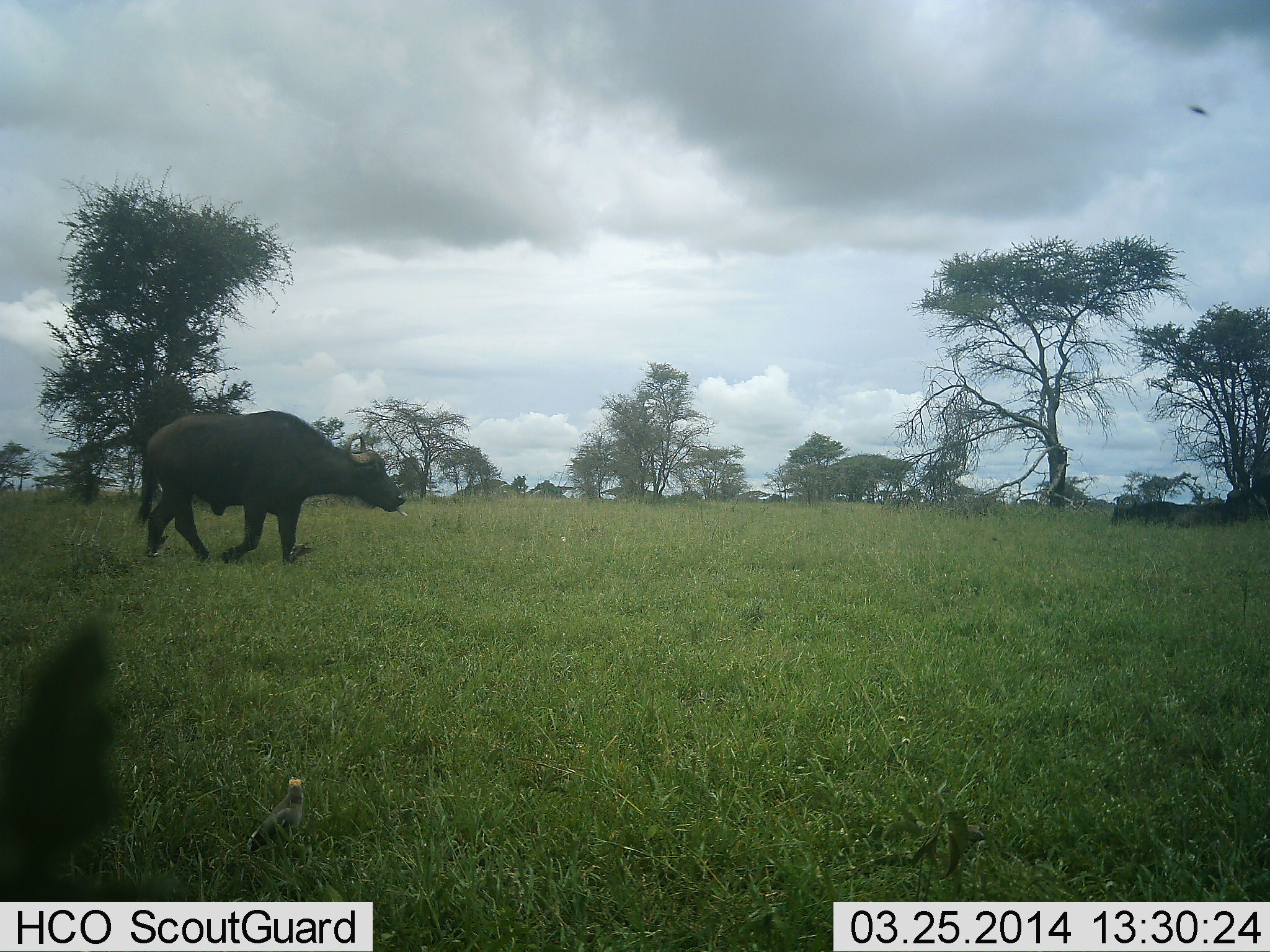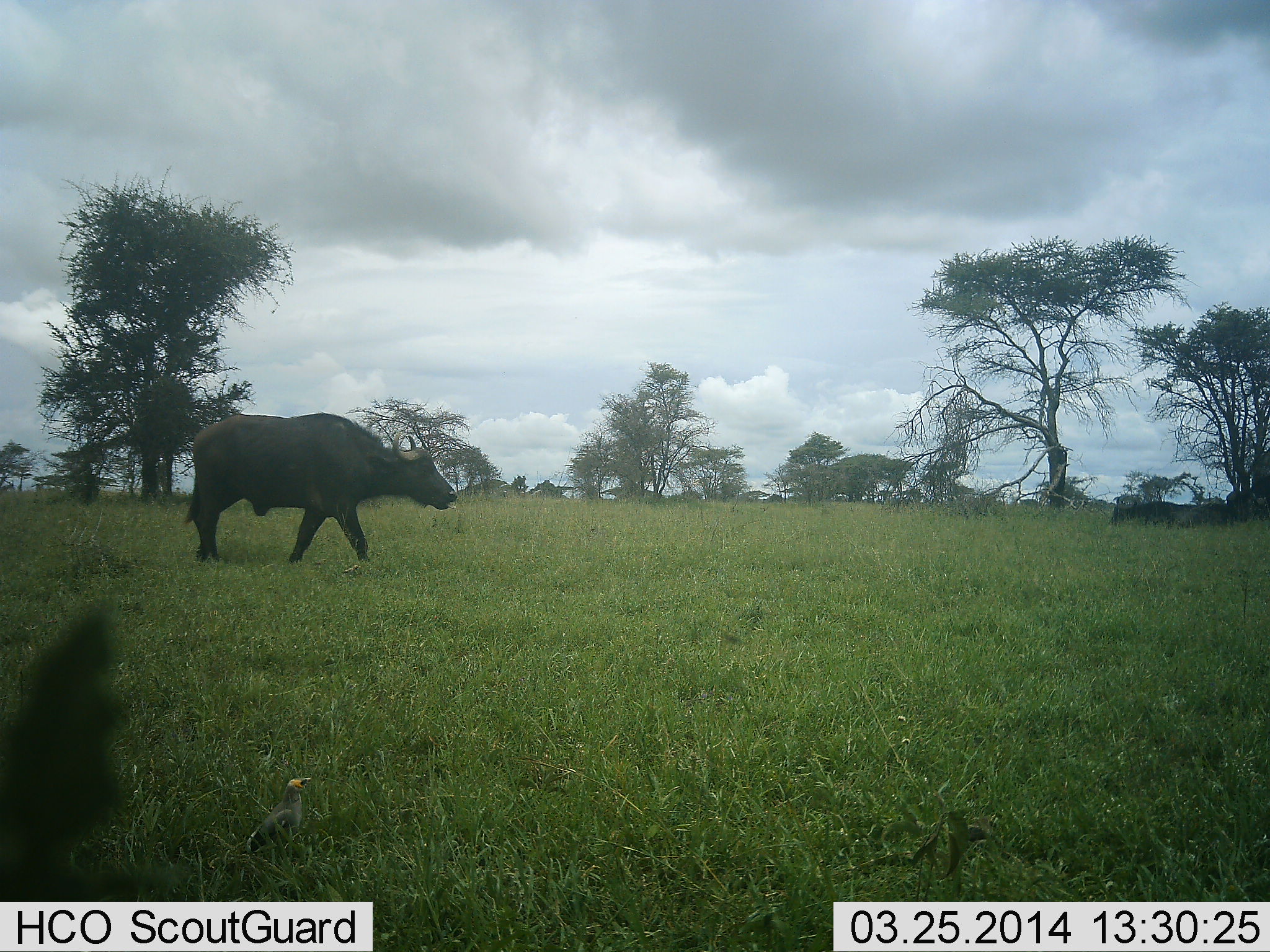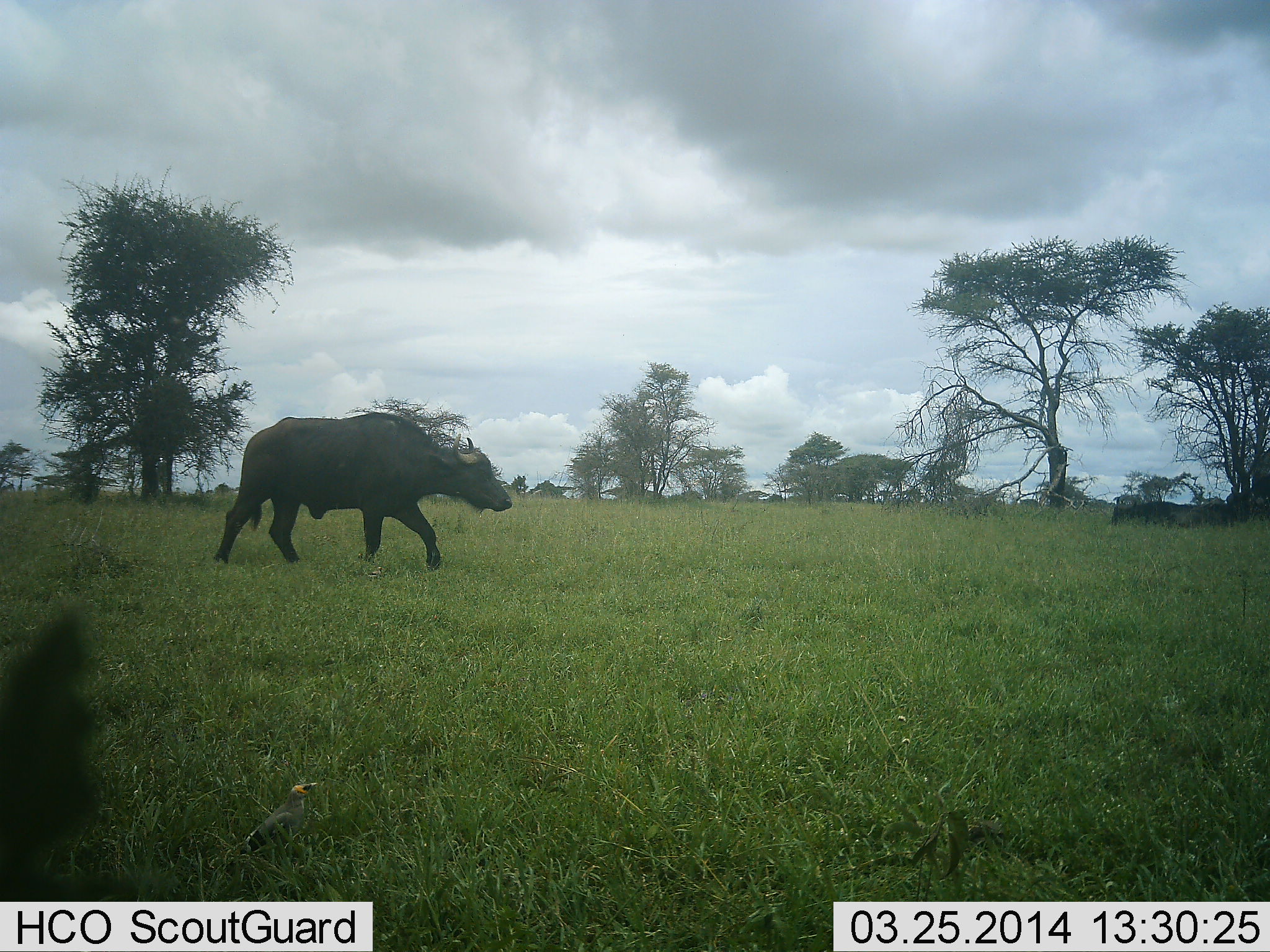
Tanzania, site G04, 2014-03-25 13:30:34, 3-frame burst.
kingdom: Animalia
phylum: Chordata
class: Mammalia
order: Artiodactyla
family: Bovidae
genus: Syncerus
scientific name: Syncerus caffer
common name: cape buffalo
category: buffalo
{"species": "buffalo (cape buffalo) (Syncerus caffer)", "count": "1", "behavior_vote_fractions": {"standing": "0%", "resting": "8%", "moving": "100%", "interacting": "0%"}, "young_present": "0%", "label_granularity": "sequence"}